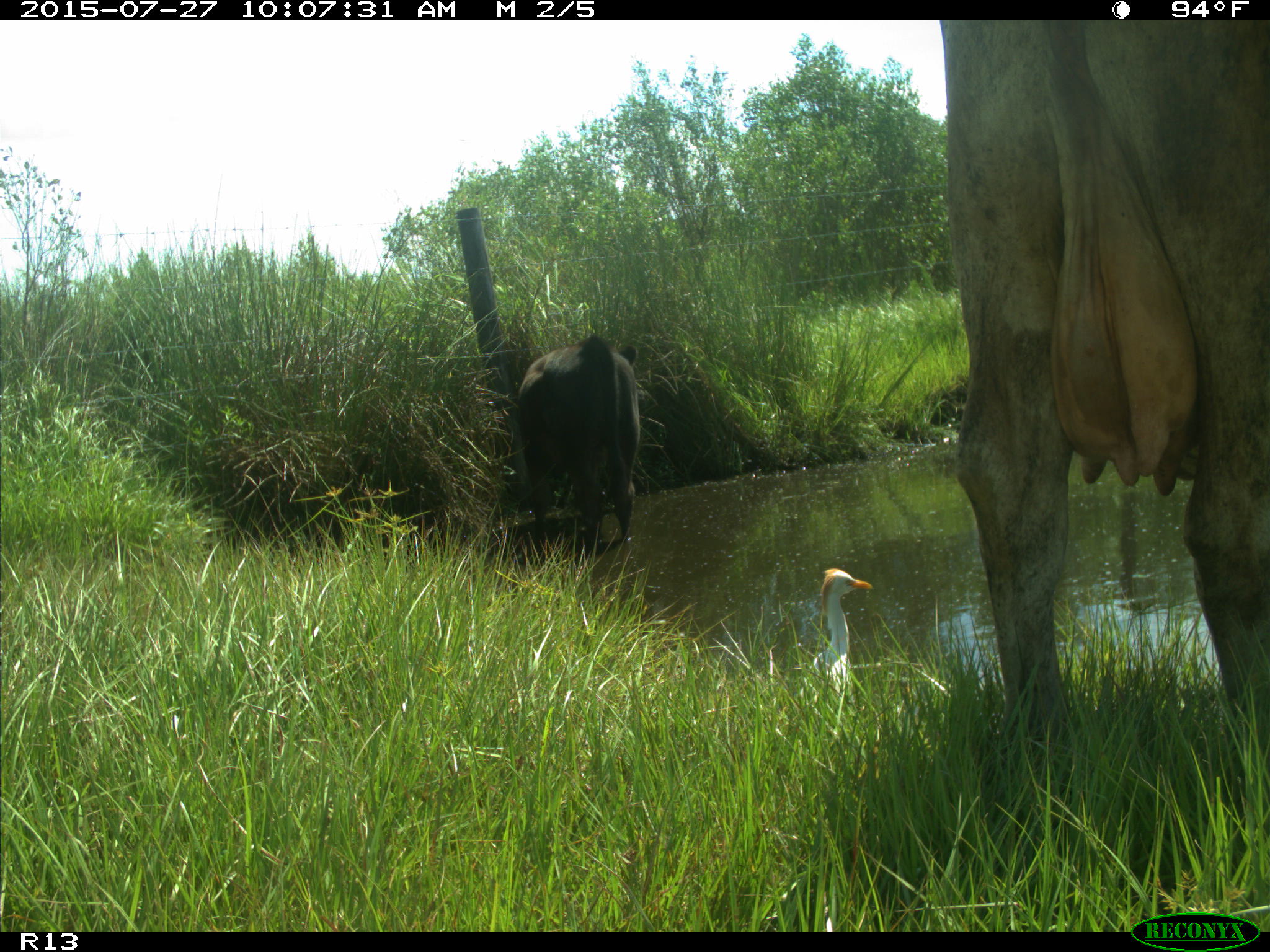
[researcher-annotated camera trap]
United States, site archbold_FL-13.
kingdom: Animalia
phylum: Chordata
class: Mammalia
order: Artiodactyla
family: Bovidae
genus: Bos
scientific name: Bos taurus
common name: domestic cow